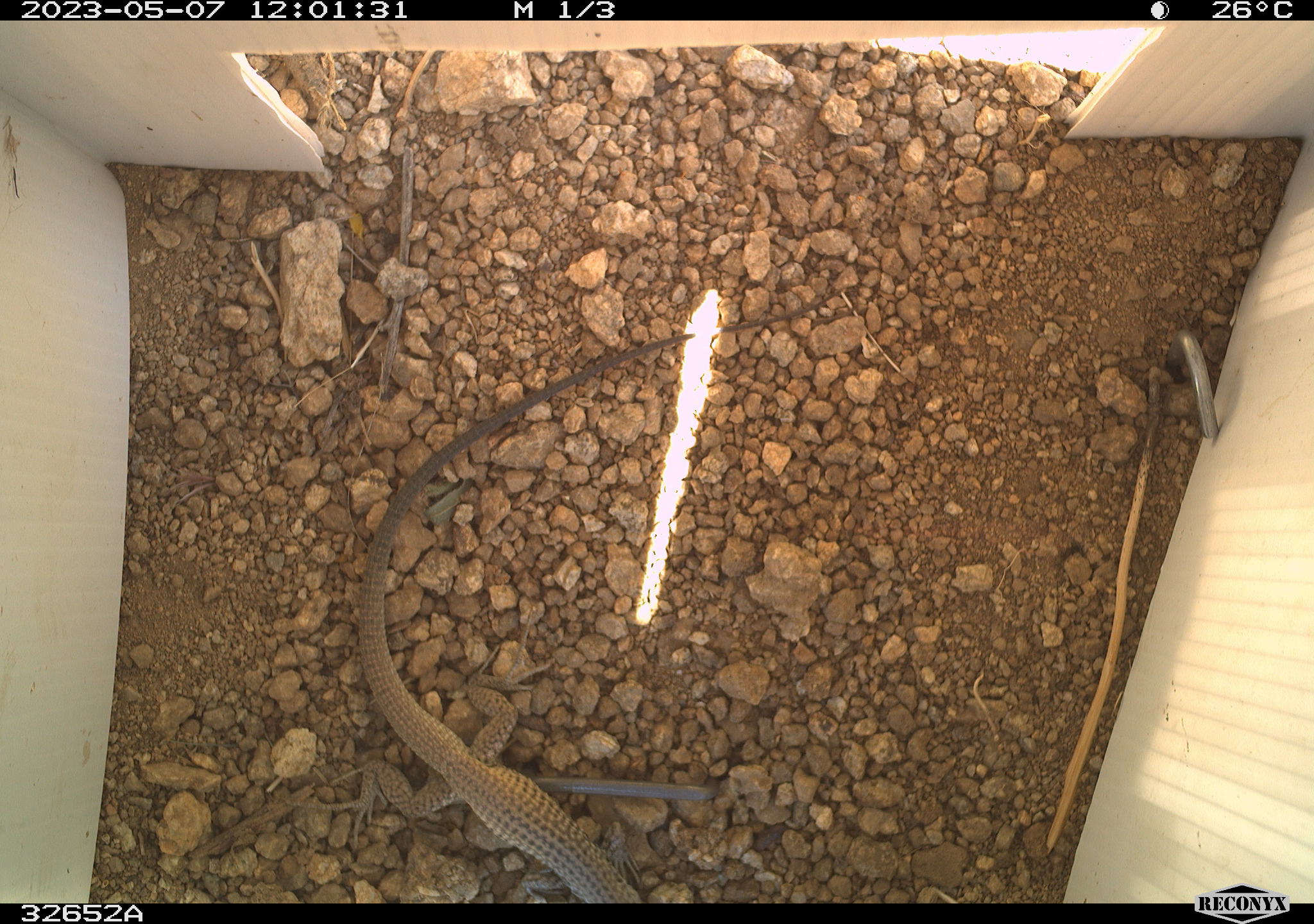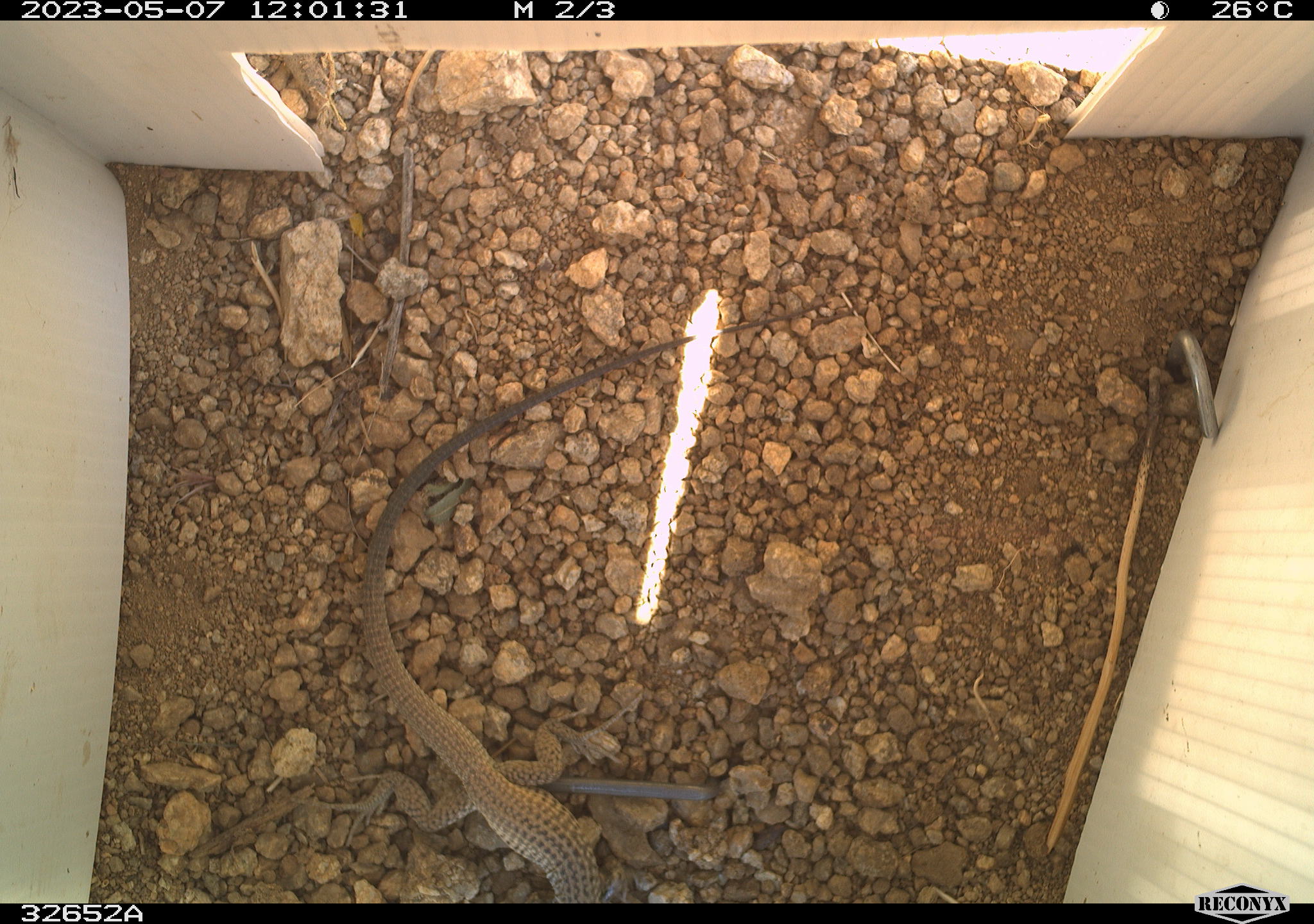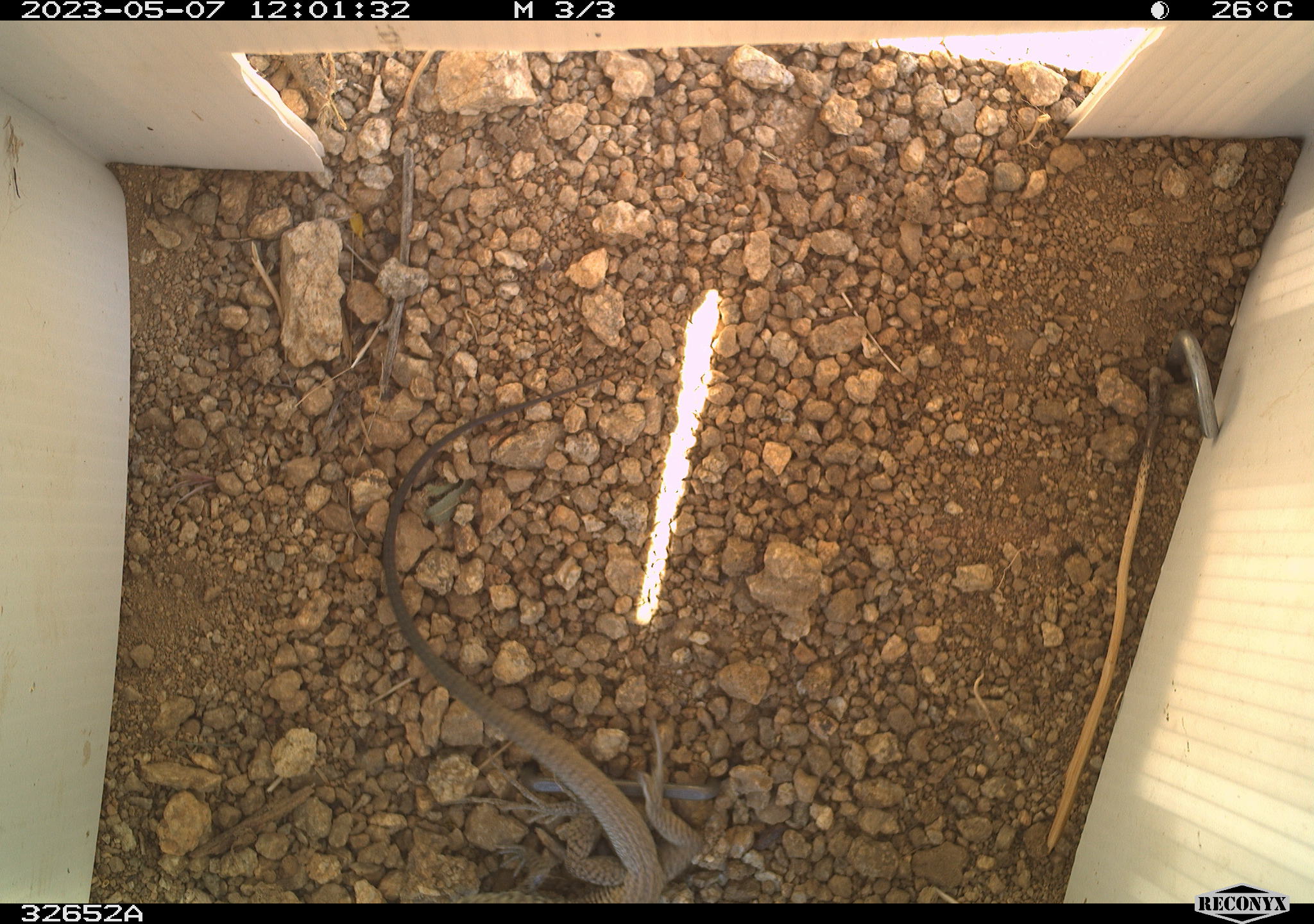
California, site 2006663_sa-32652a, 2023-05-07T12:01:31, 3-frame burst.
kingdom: Animalia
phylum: Chordata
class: Reptilia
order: Squamata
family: Teiidae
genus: Aspidoscelis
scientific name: Aspidoscelis tigris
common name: western whiptail